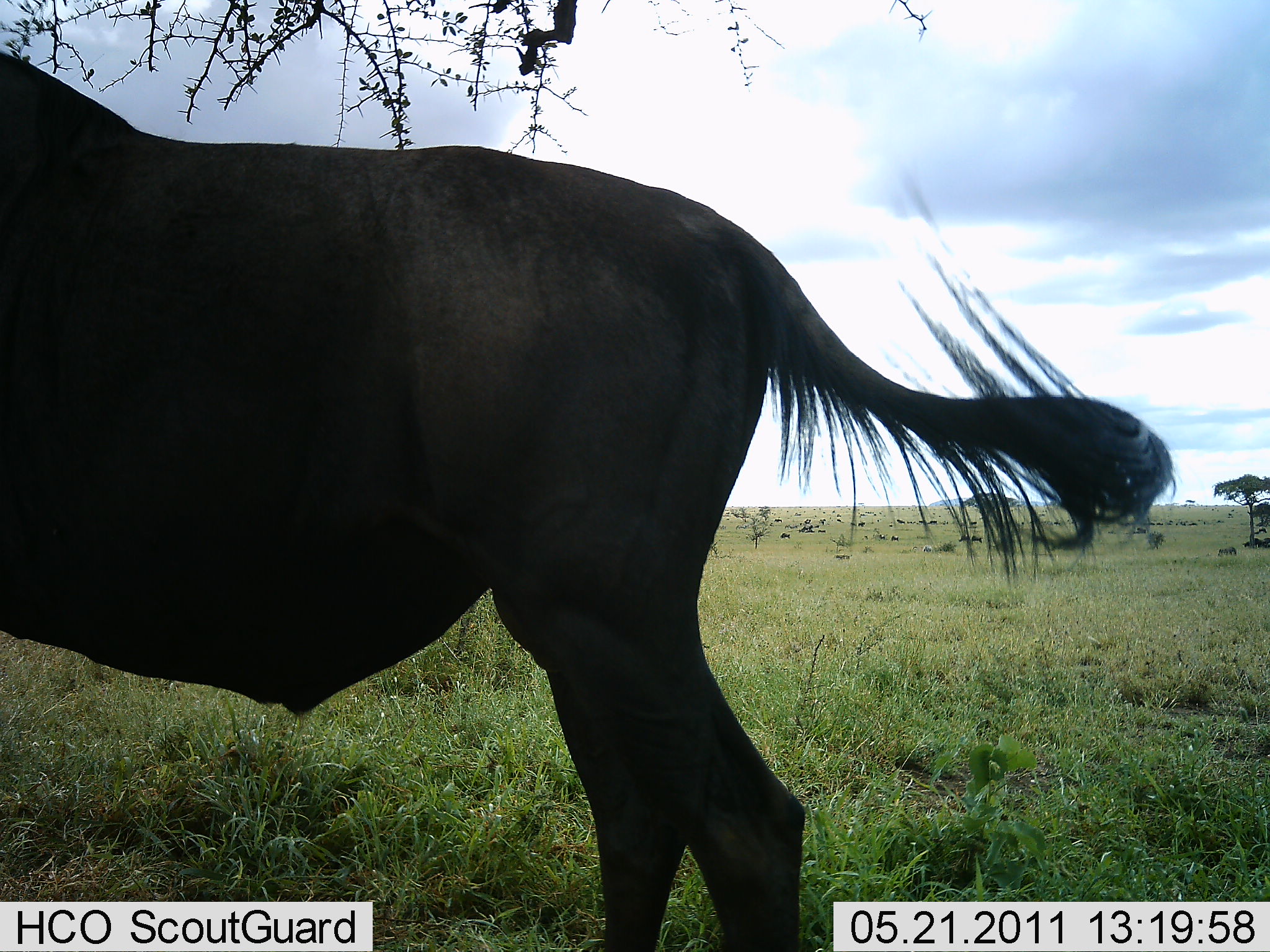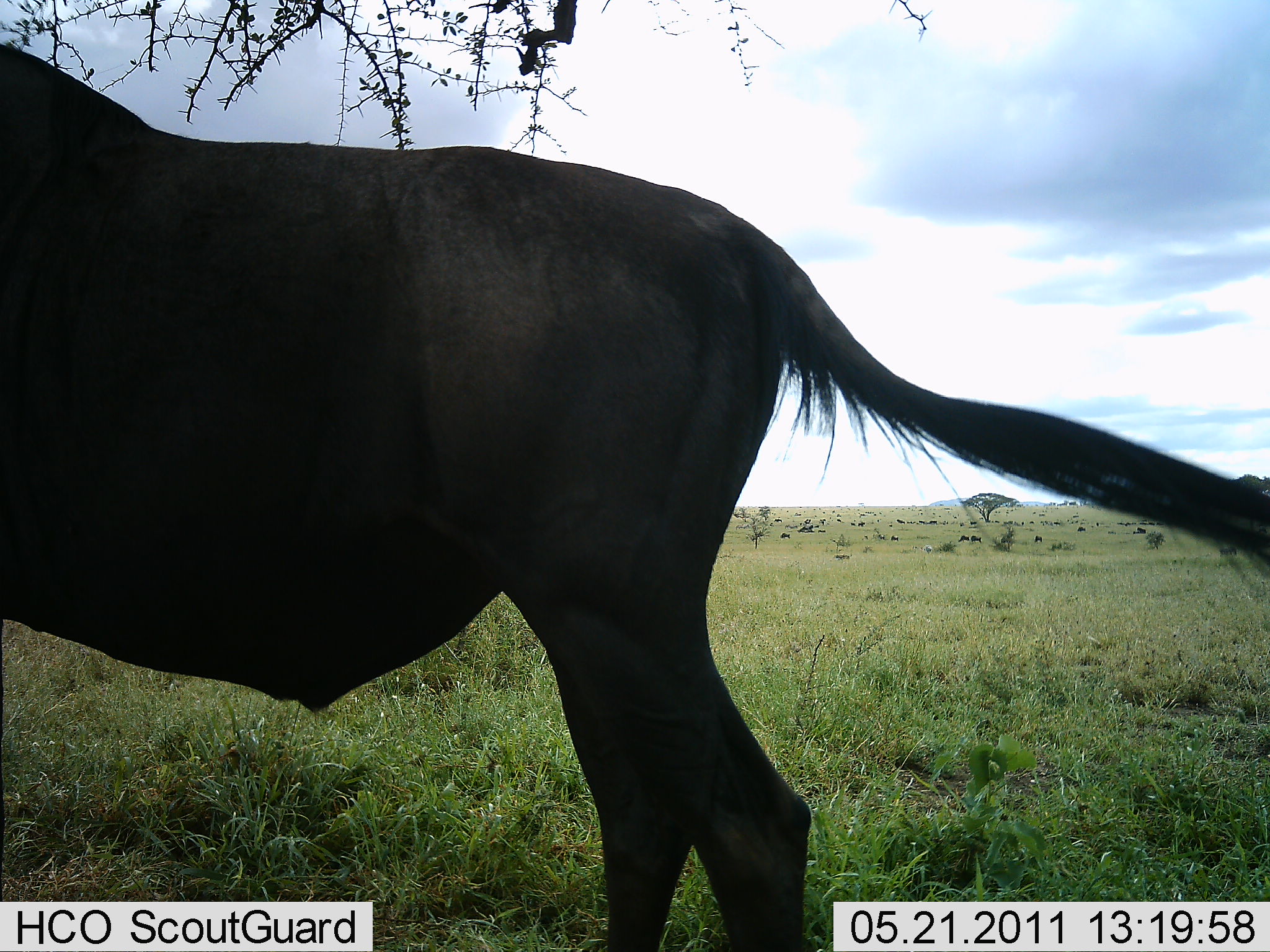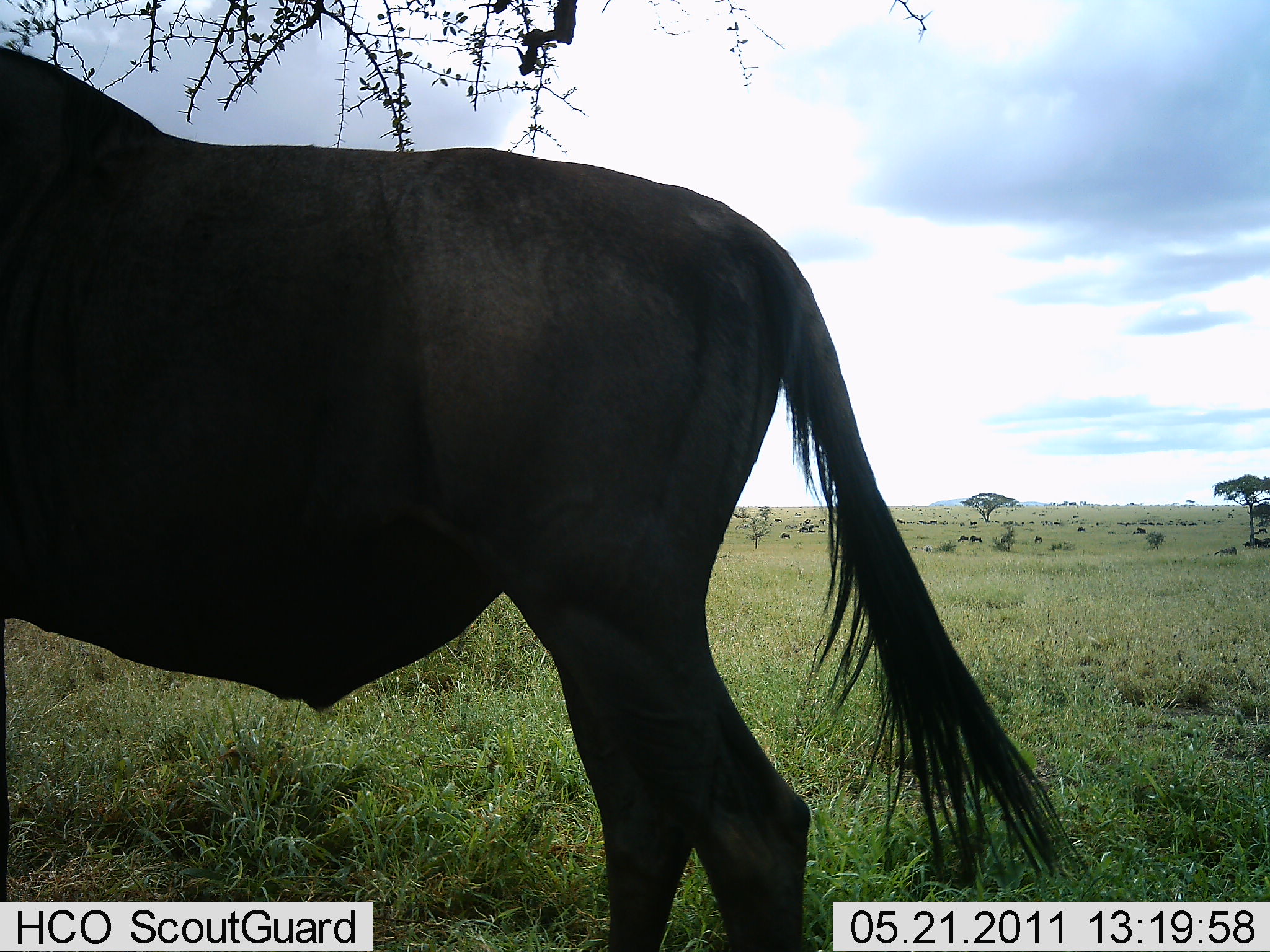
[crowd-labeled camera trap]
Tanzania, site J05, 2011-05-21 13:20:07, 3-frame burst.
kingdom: Animalia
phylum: Chordata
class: Mammalia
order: Artiodactyla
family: Bovidae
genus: Connochaetes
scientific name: Connochaetes taurinus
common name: blue wildebeest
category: wildebeest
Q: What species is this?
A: Wildebeest (blue wildebeest) (Connochaetes taurinus).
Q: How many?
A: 1.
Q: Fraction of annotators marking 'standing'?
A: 100%.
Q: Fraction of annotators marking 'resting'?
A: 0%.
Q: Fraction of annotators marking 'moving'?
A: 0%.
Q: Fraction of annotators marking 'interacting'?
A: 0%.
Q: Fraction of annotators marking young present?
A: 0%.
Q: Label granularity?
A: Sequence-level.